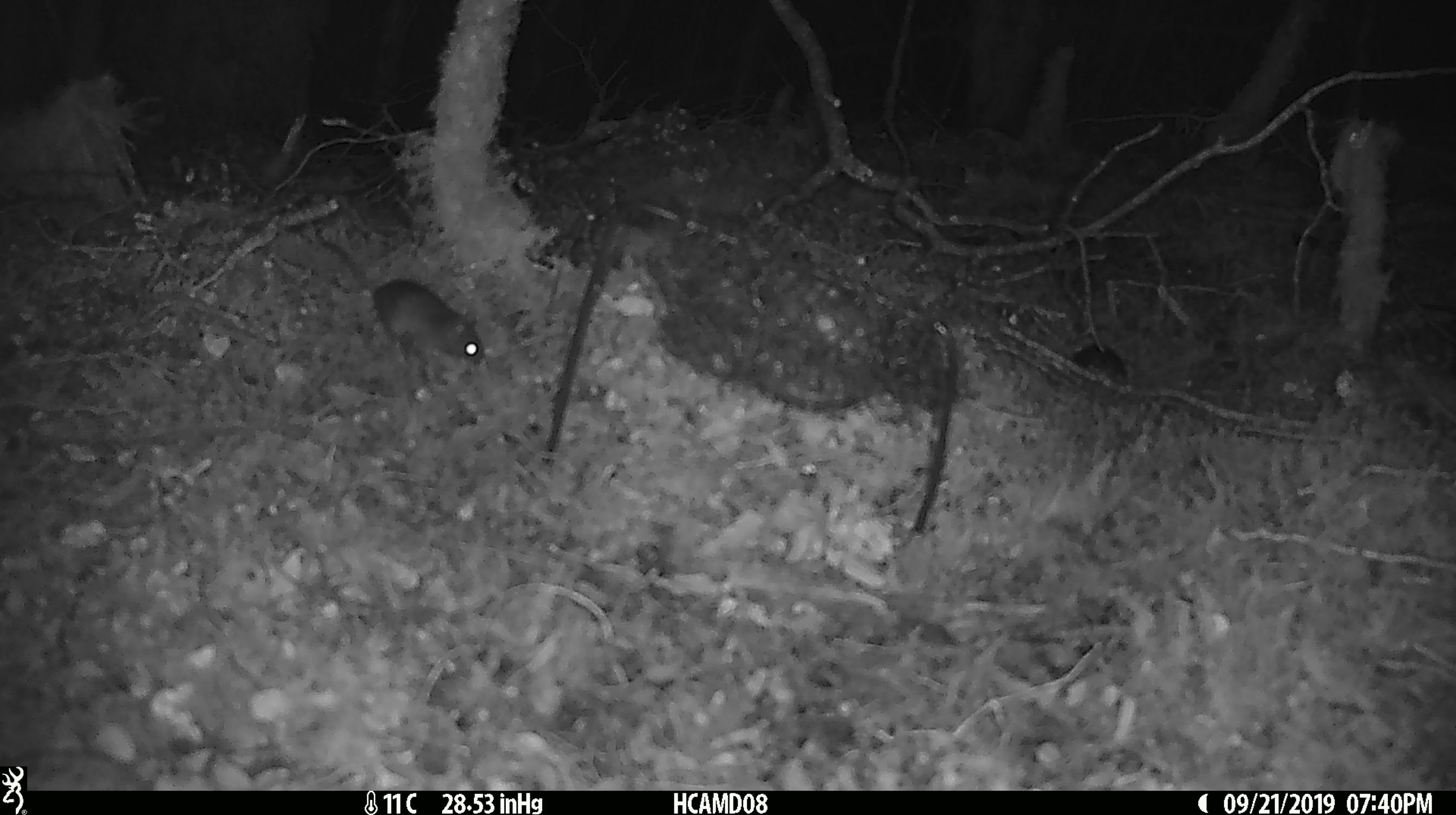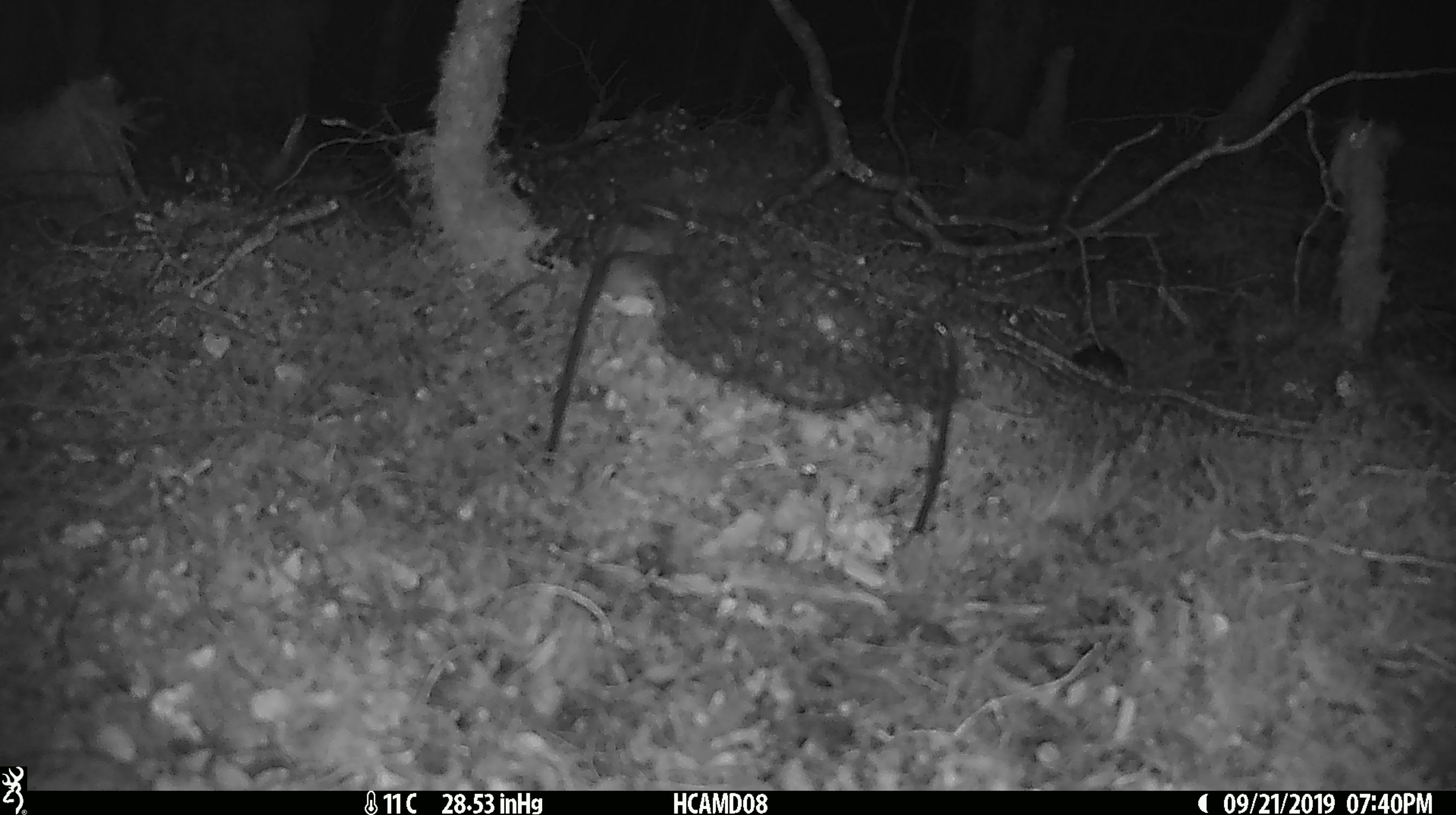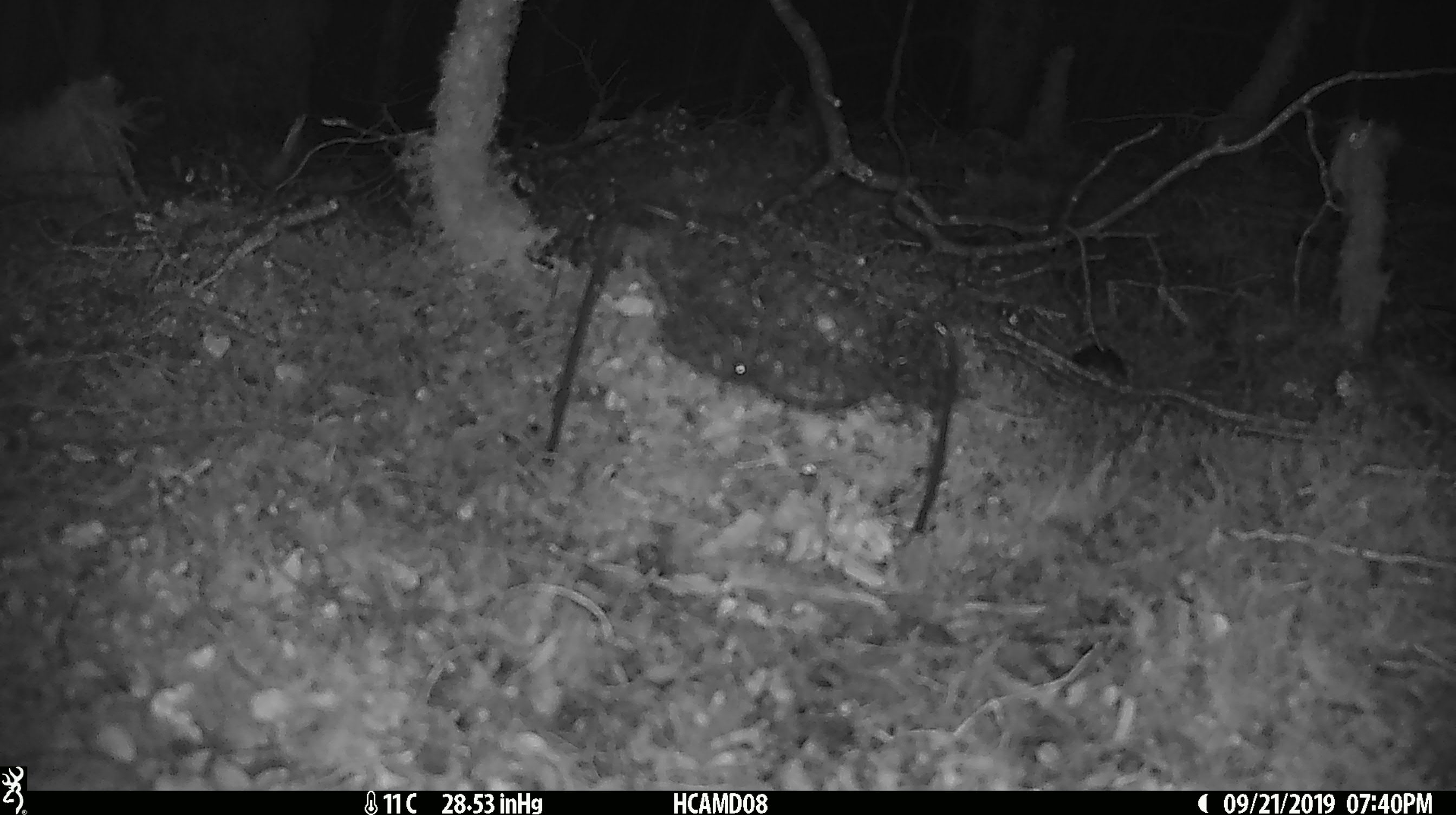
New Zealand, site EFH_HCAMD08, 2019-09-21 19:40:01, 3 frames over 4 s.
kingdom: Animalia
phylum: Chordata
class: Mammalia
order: Rodentia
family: Muridae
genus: Mus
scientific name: Mus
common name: mouse